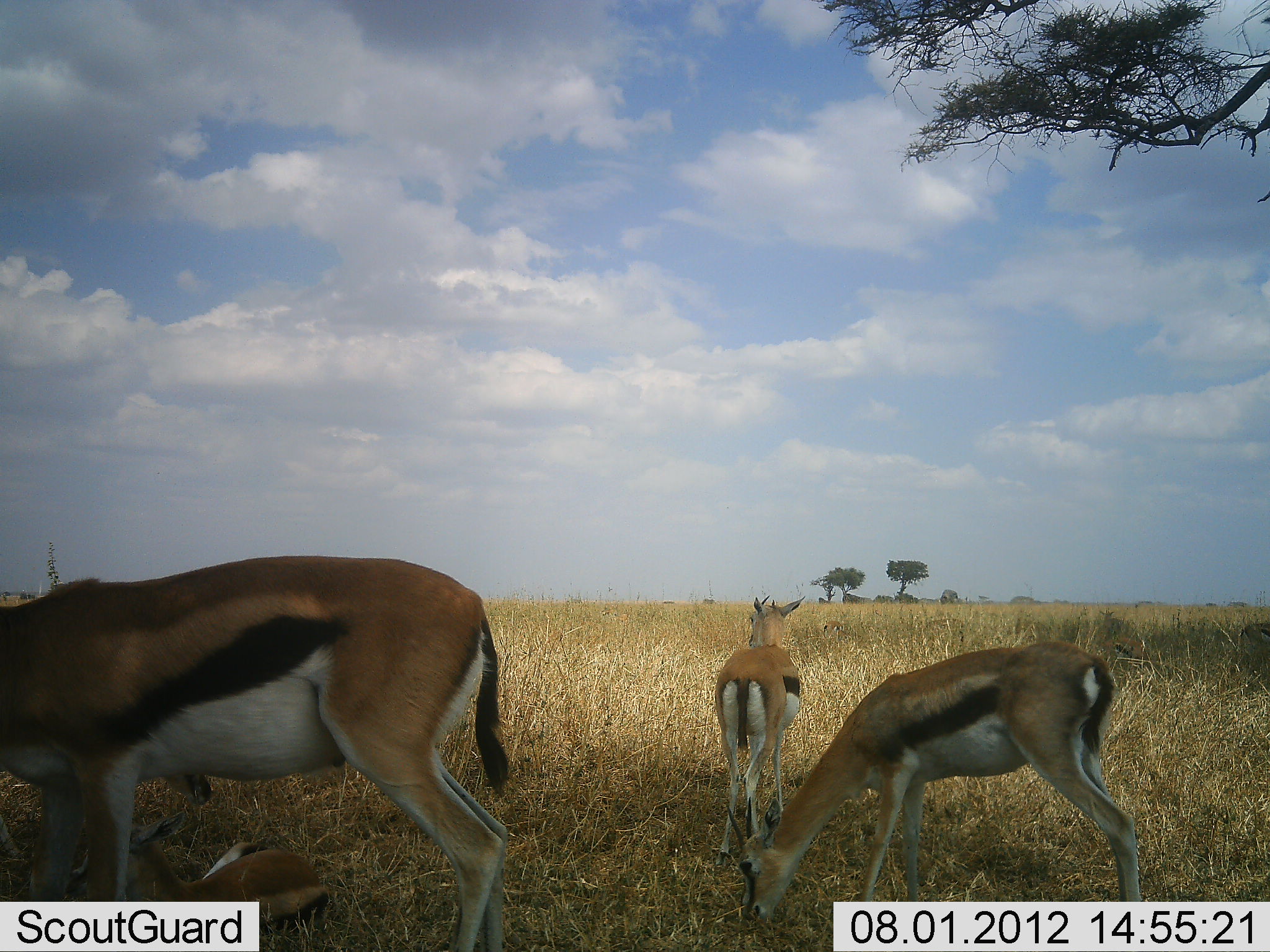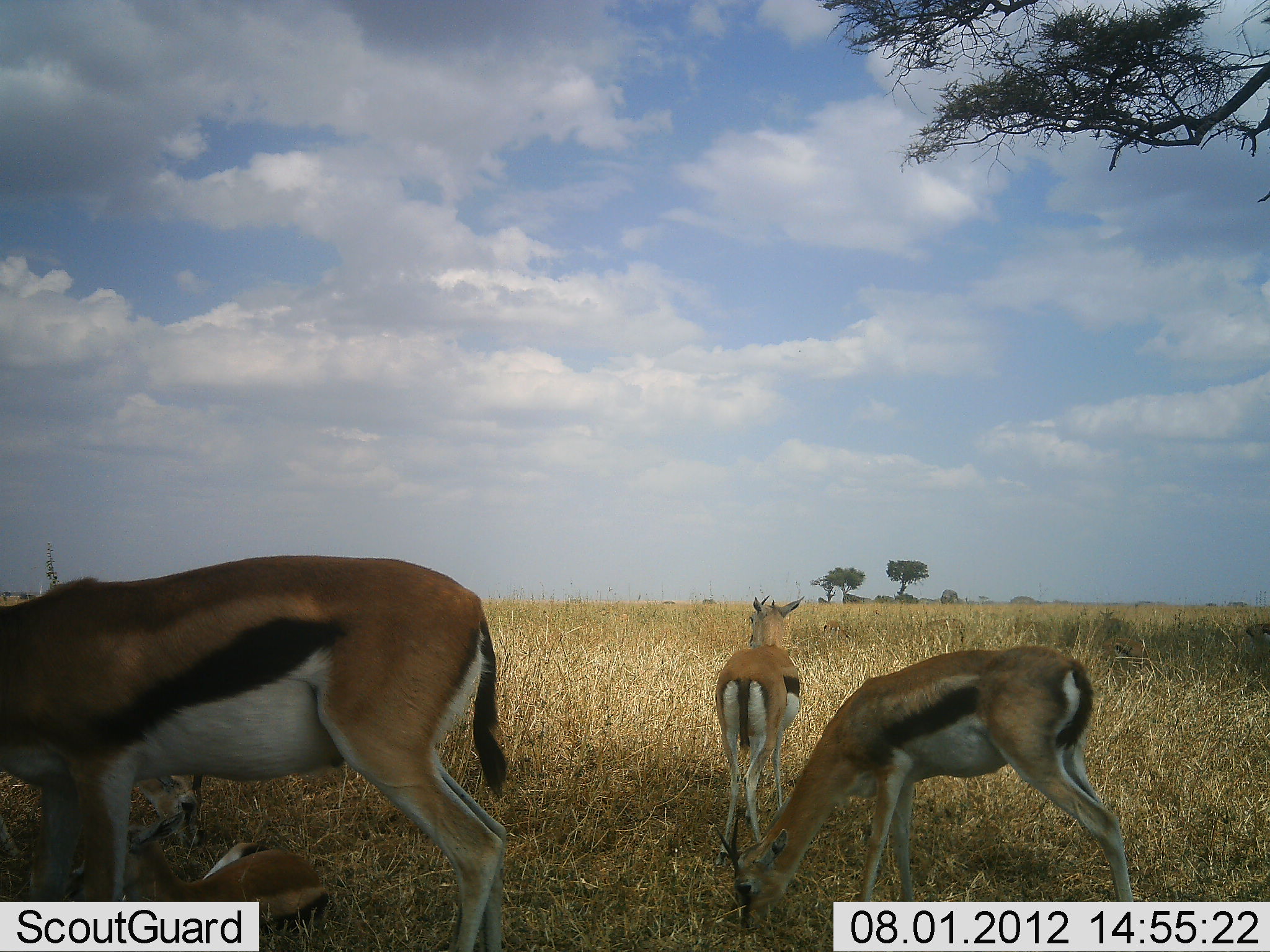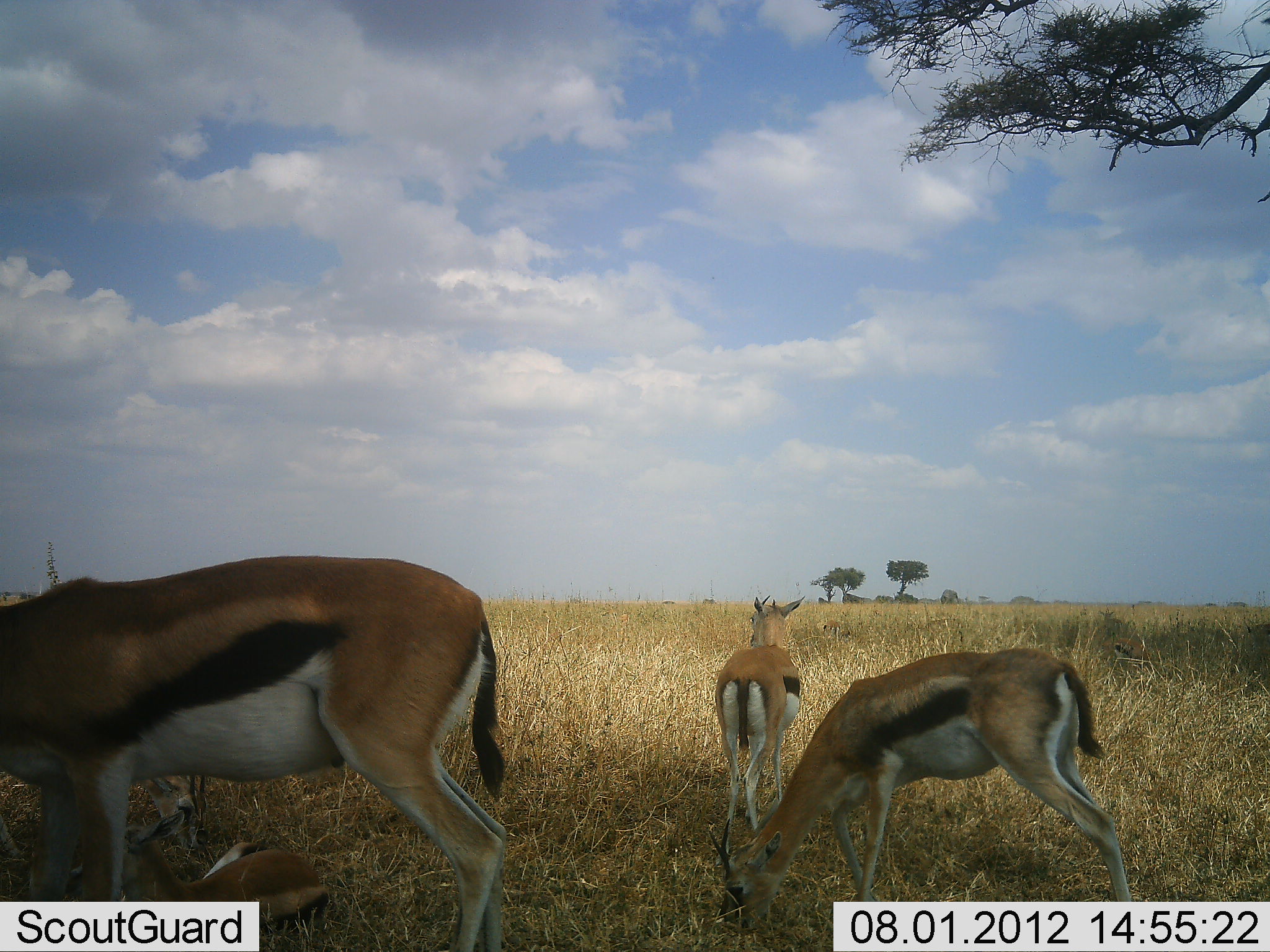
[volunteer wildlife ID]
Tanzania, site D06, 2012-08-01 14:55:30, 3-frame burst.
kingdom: Animalia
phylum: Chordata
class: Mammalia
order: Artiodactyla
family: Bovidae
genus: Eudorcas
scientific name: Eudorcas thomsonii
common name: thomson's gazelle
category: gazellethomsons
Gazellethomsons (thomson's gazelle) (Eudorcas thomsonii), count 5. Behavior (volunteer vote fractions): standing 70%, resting 50%, moving 0%, interacting 0%. Young present (vote fraction): 20%. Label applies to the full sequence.